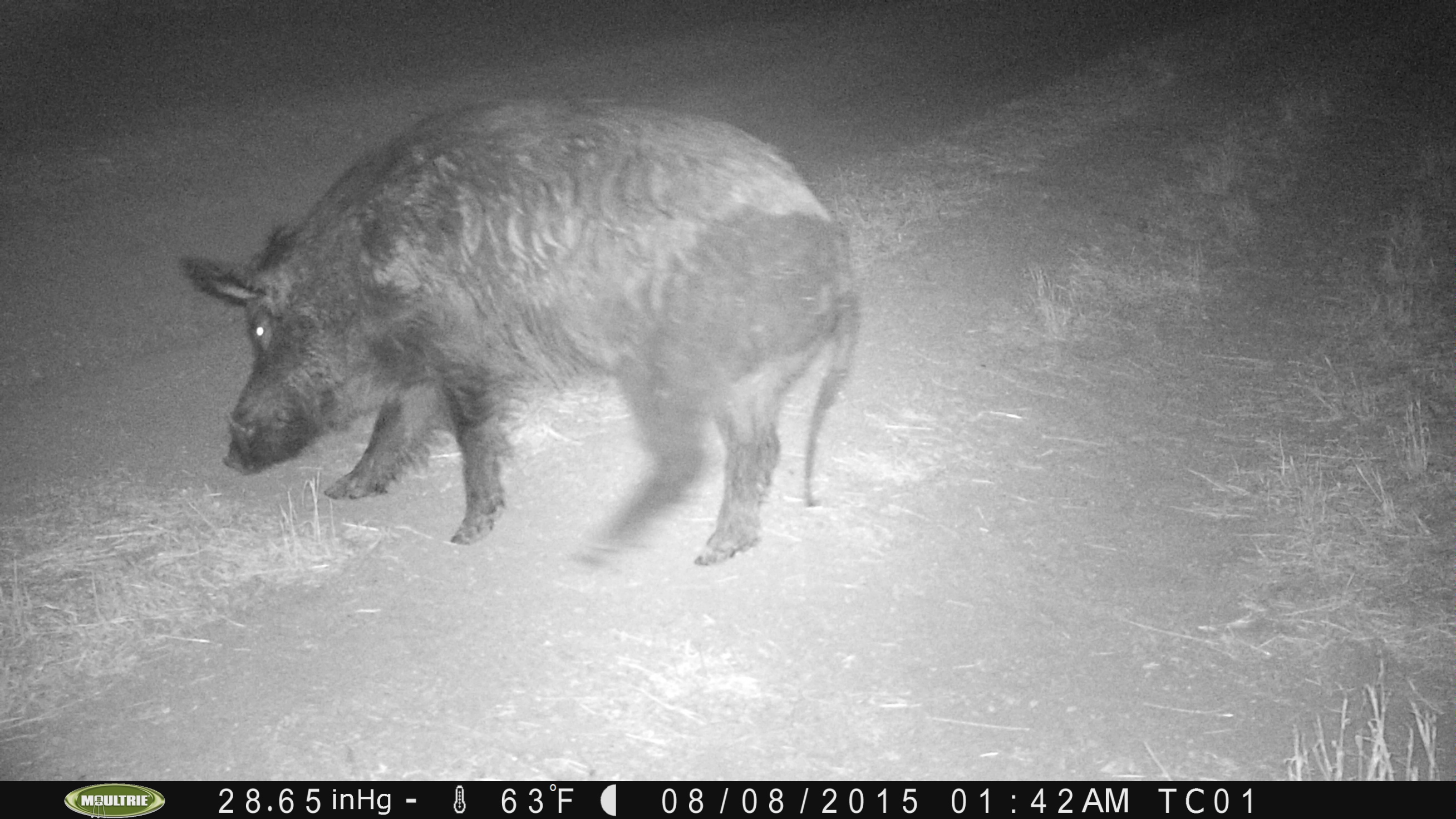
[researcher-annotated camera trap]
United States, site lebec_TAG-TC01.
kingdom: Animalia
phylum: Chordata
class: Mammalia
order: Artiodactyla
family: Suidae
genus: Sus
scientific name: Sus scrofa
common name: wild boar